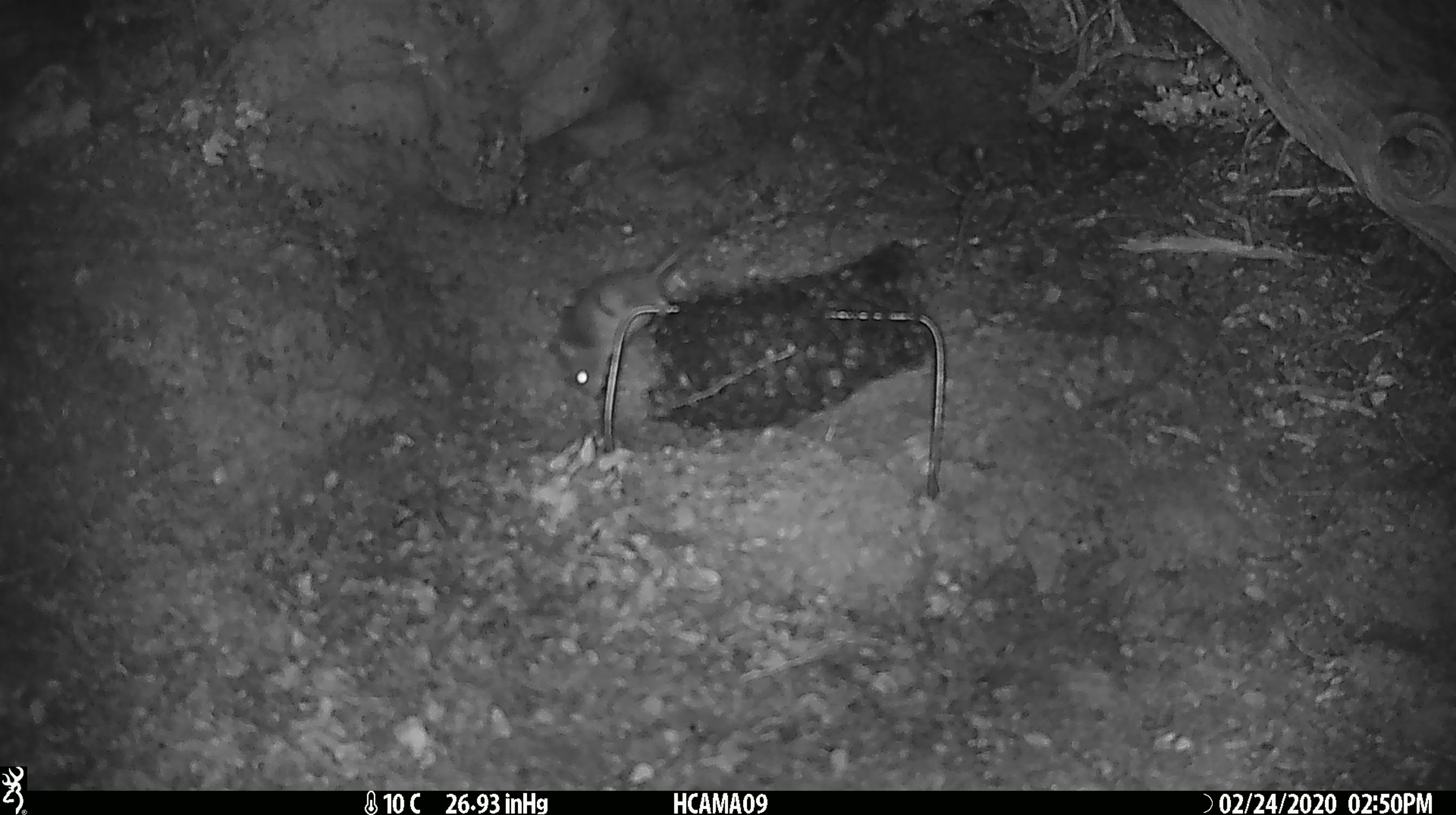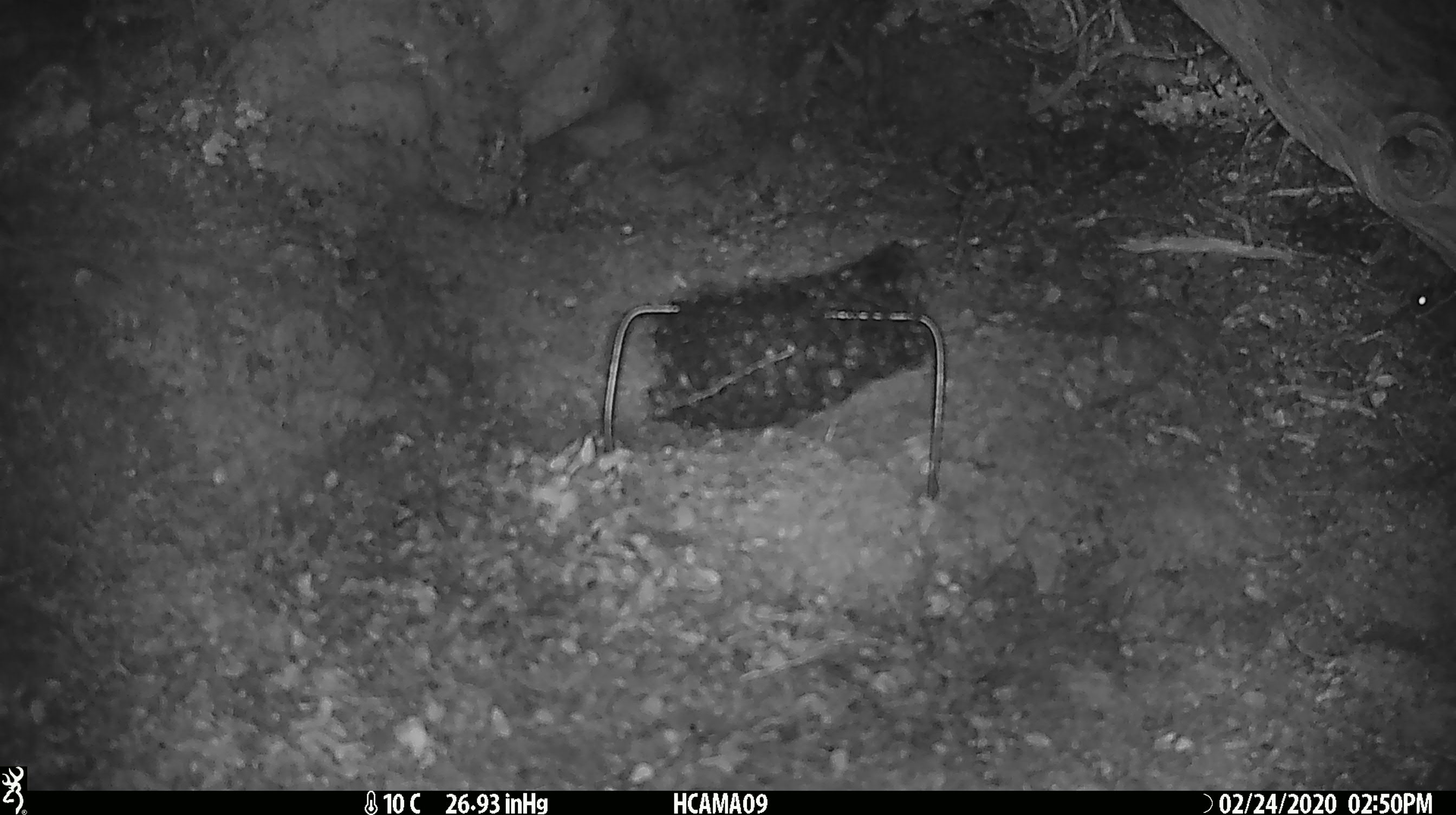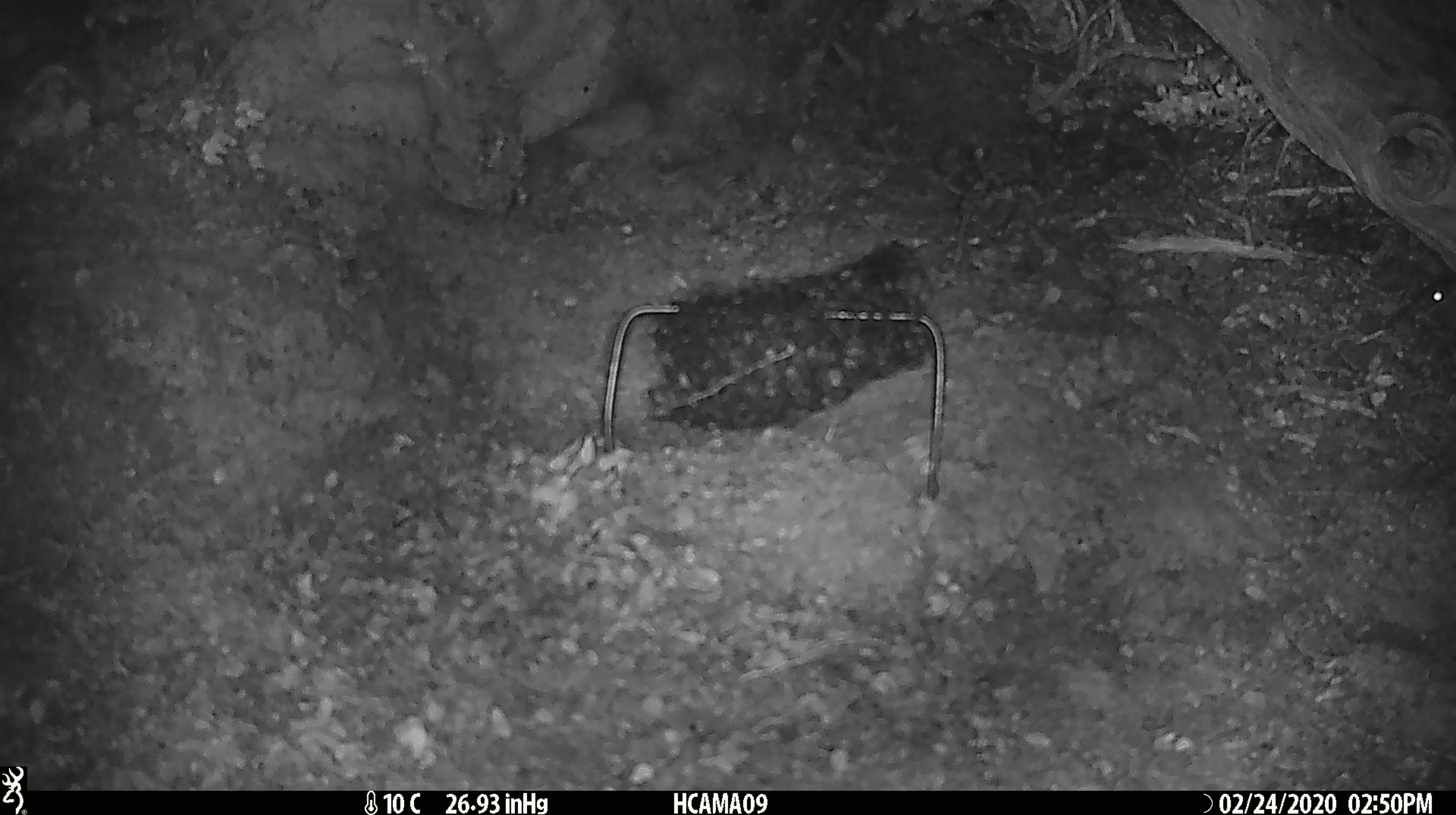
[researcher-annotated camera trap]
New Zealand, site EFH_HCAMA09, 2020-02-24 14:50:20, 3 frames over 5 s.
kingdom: Animalia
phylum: Chordata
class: Mammalia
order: Rodentia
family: Muridae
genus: Mus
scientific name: Mus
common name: mouse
Mouse (Mus).